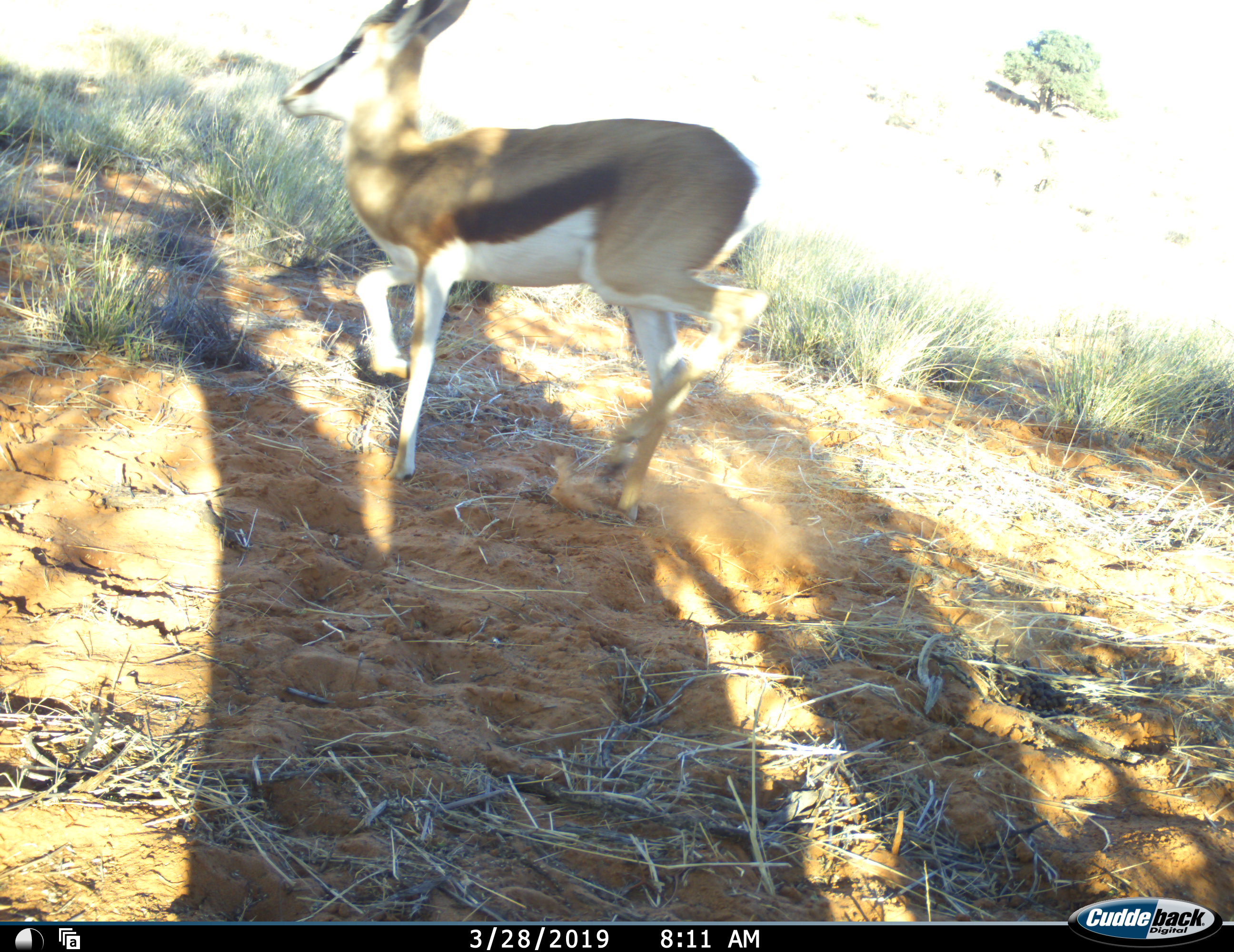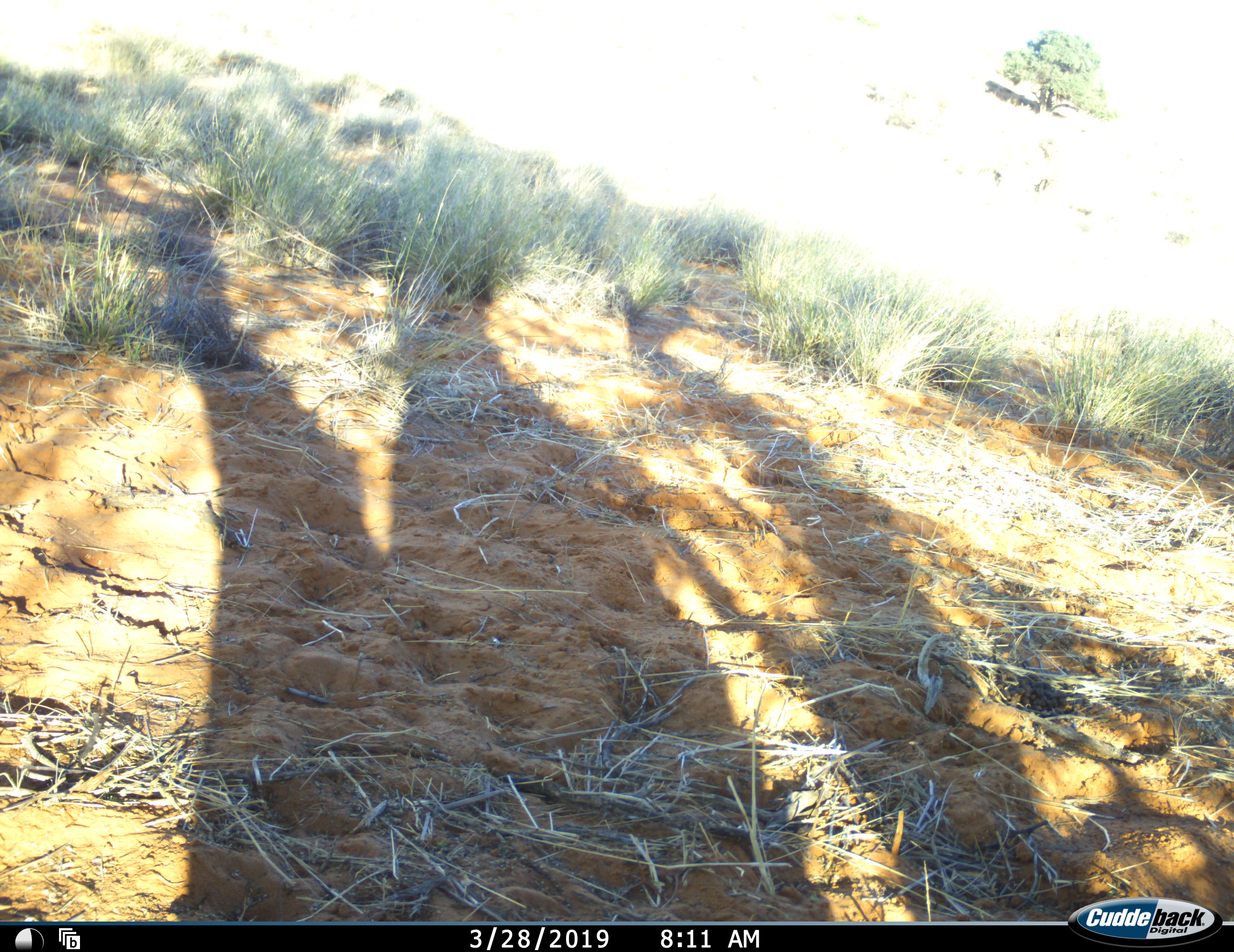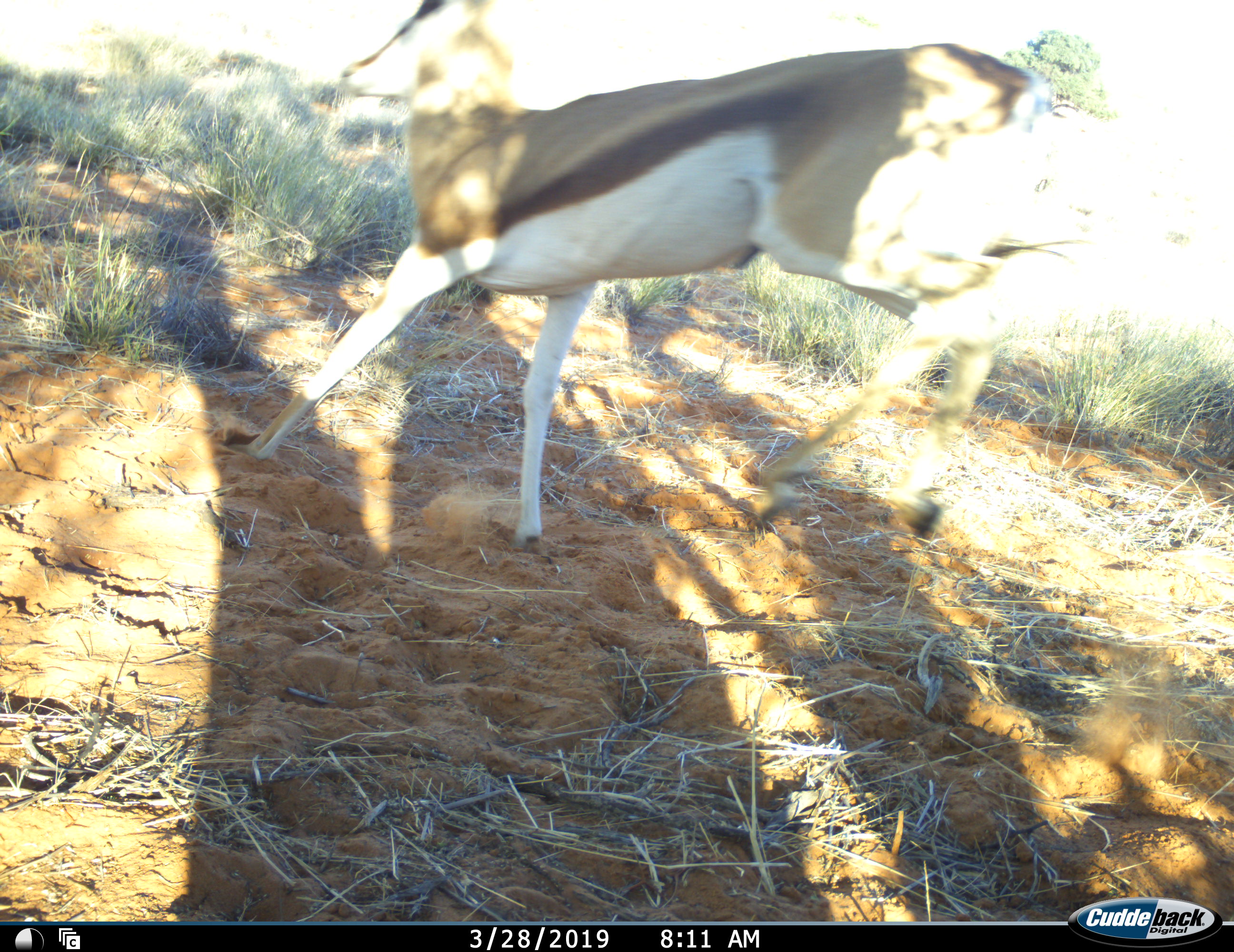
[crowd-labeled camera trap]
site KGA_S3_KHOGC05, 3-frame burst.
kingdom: Animalia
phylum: Chordata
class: Mammalia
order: Artiodactyla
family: Bovidae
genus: Antidorcas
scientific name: Antidorcas marsupialis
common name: springbok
Springbok (Antidorcas marsupialis), count 1. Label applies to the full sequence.